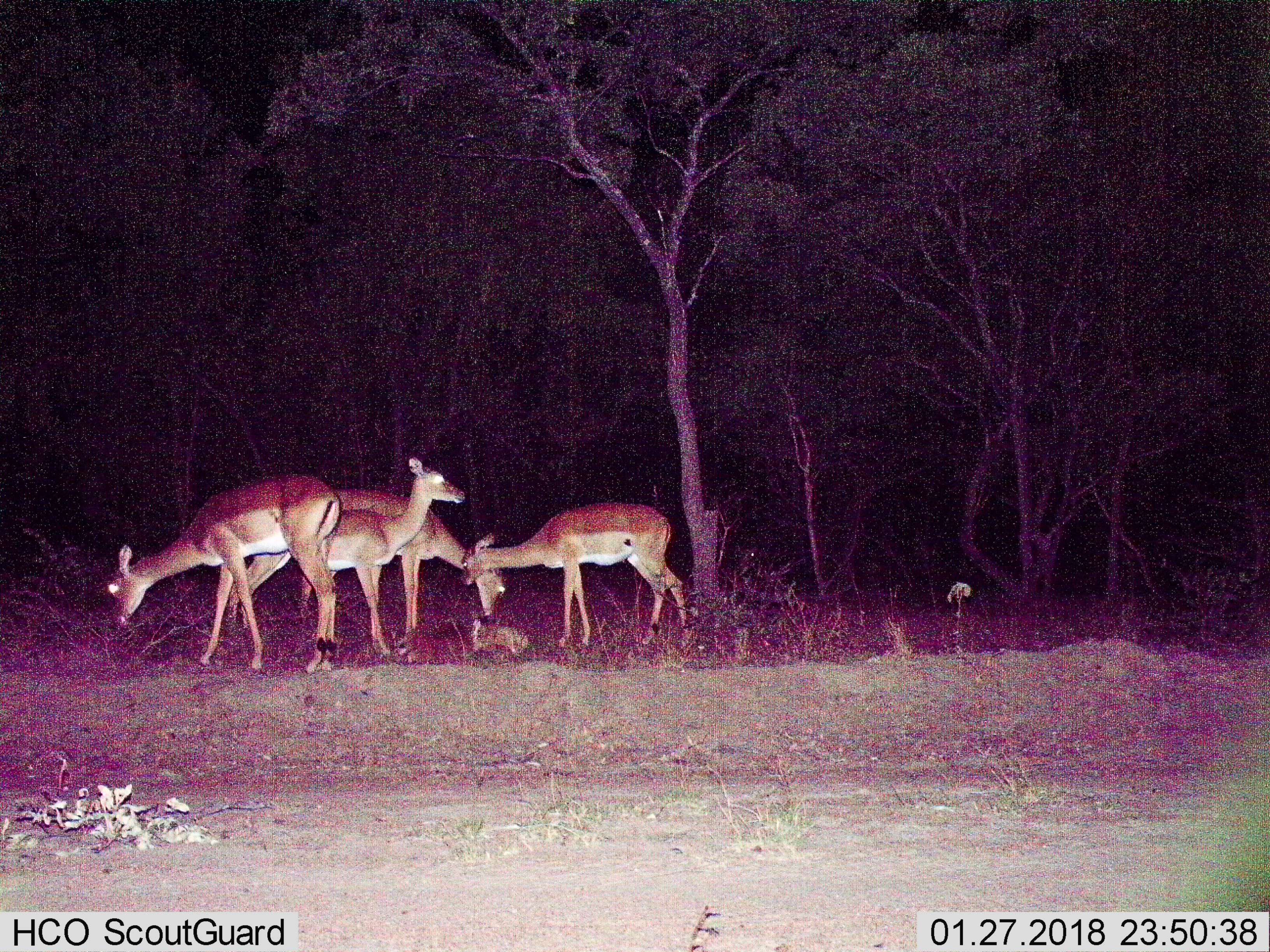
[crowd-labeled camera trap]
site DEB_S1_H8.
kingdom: Animalia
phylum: Chordata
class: Mammalia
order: Artiodactyla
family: Bovidae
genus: Aepyceros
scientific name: Aepyceros melampus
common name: impala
Impala (Aepyceros melampus), count 4. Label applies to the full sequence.